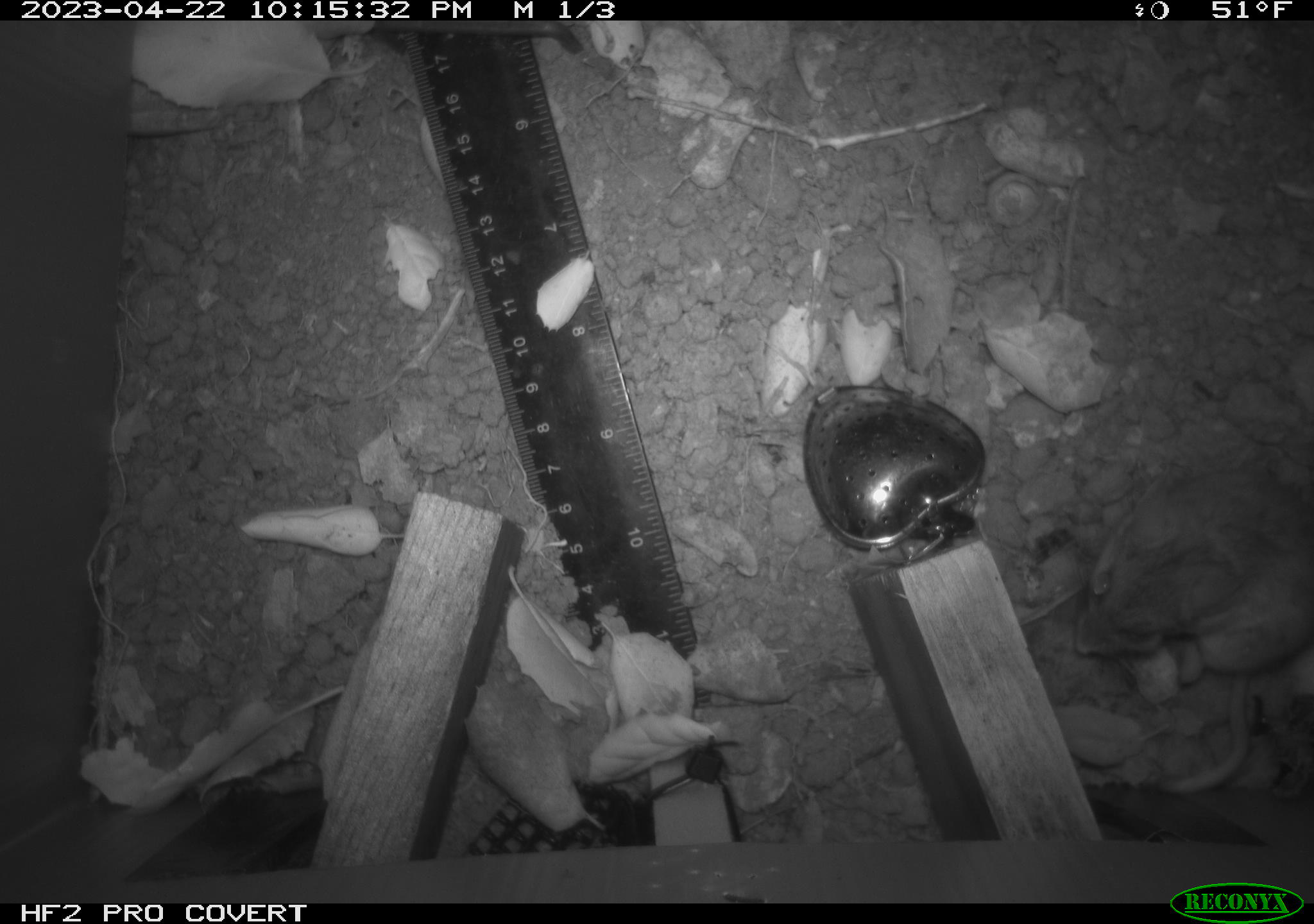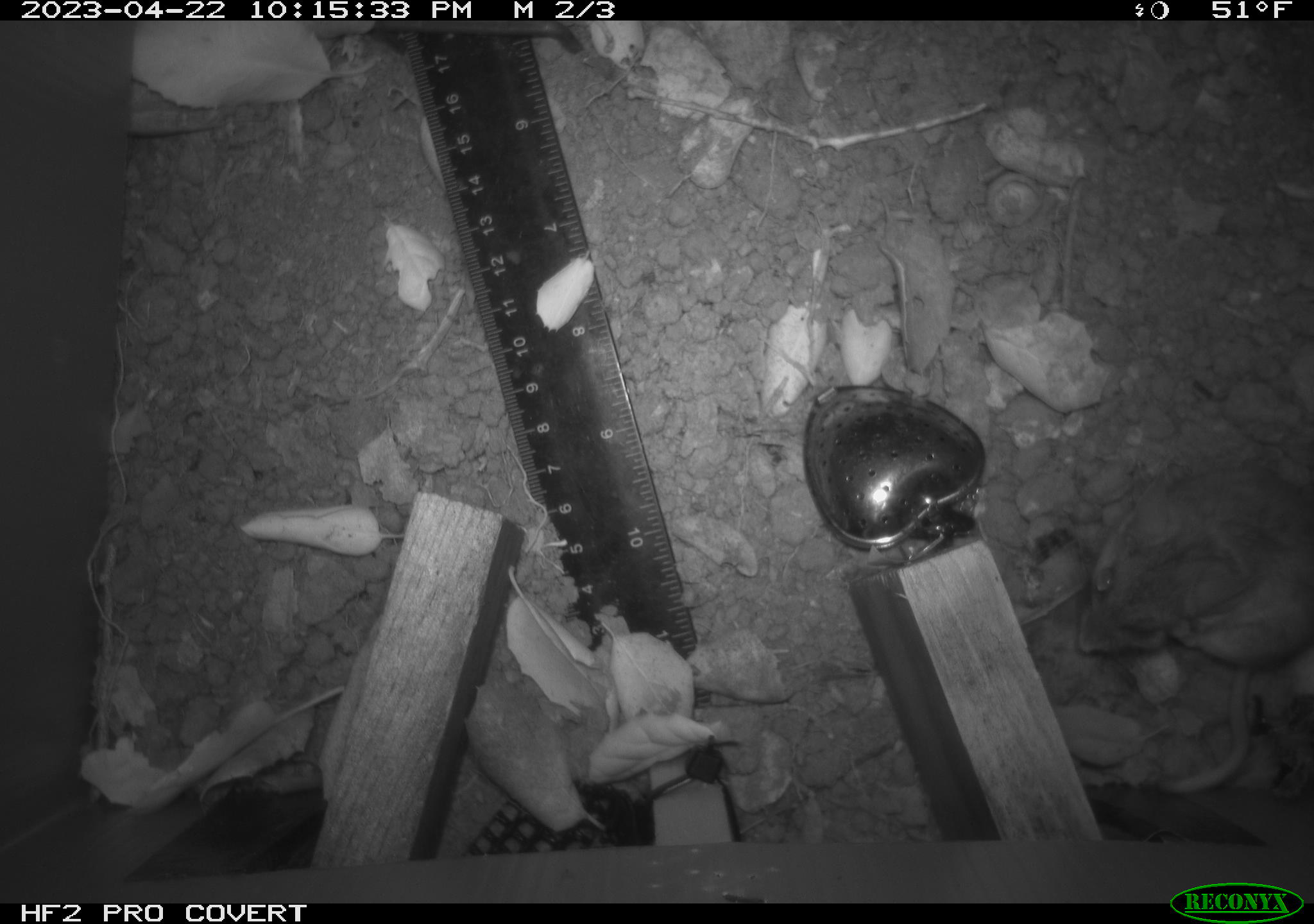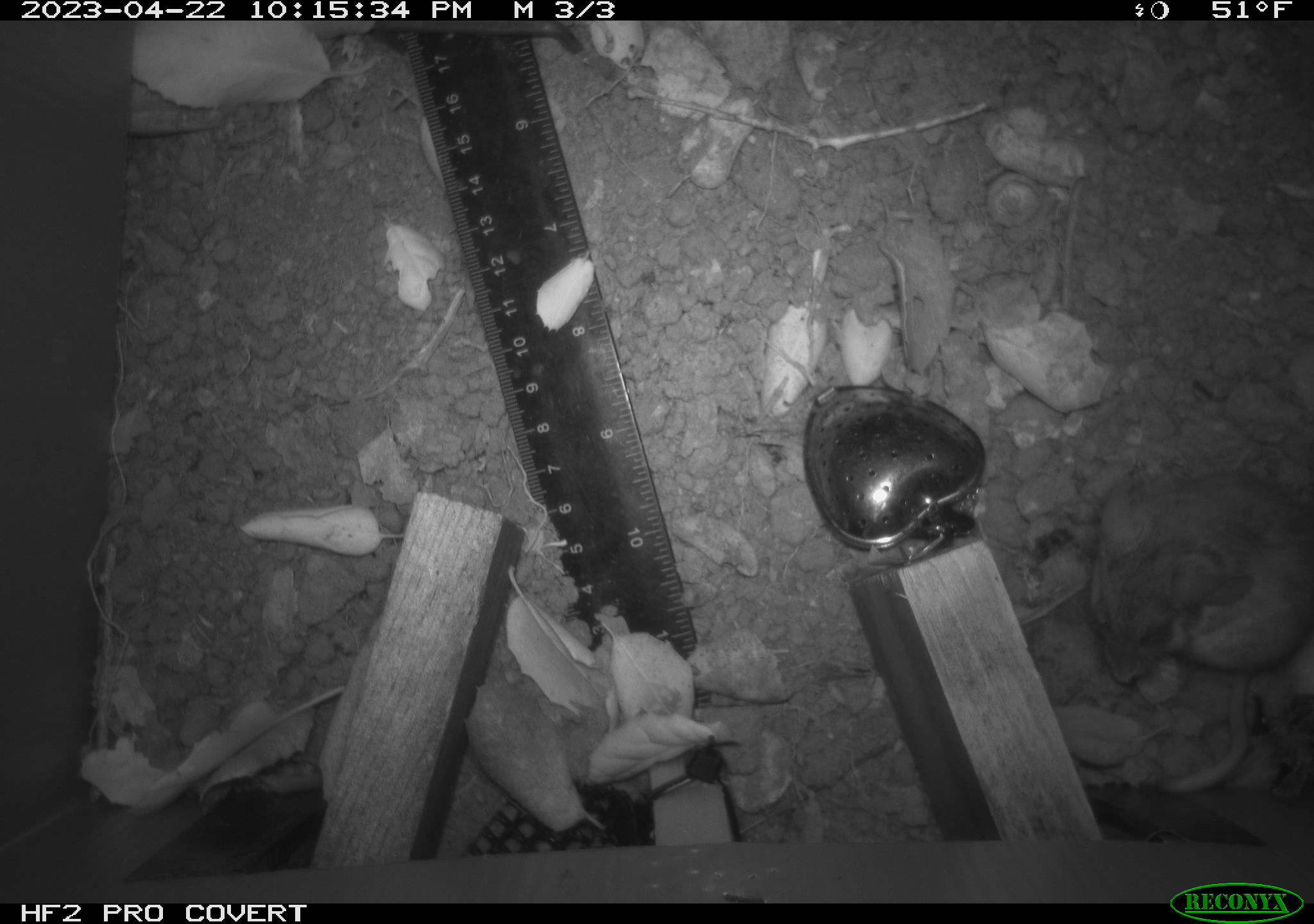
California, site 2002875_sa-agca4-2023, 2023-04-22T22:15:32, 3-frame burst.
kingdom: Animalia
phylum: Chordata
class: Mammalia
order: Rodentia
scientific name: Rodentia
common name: mouse species